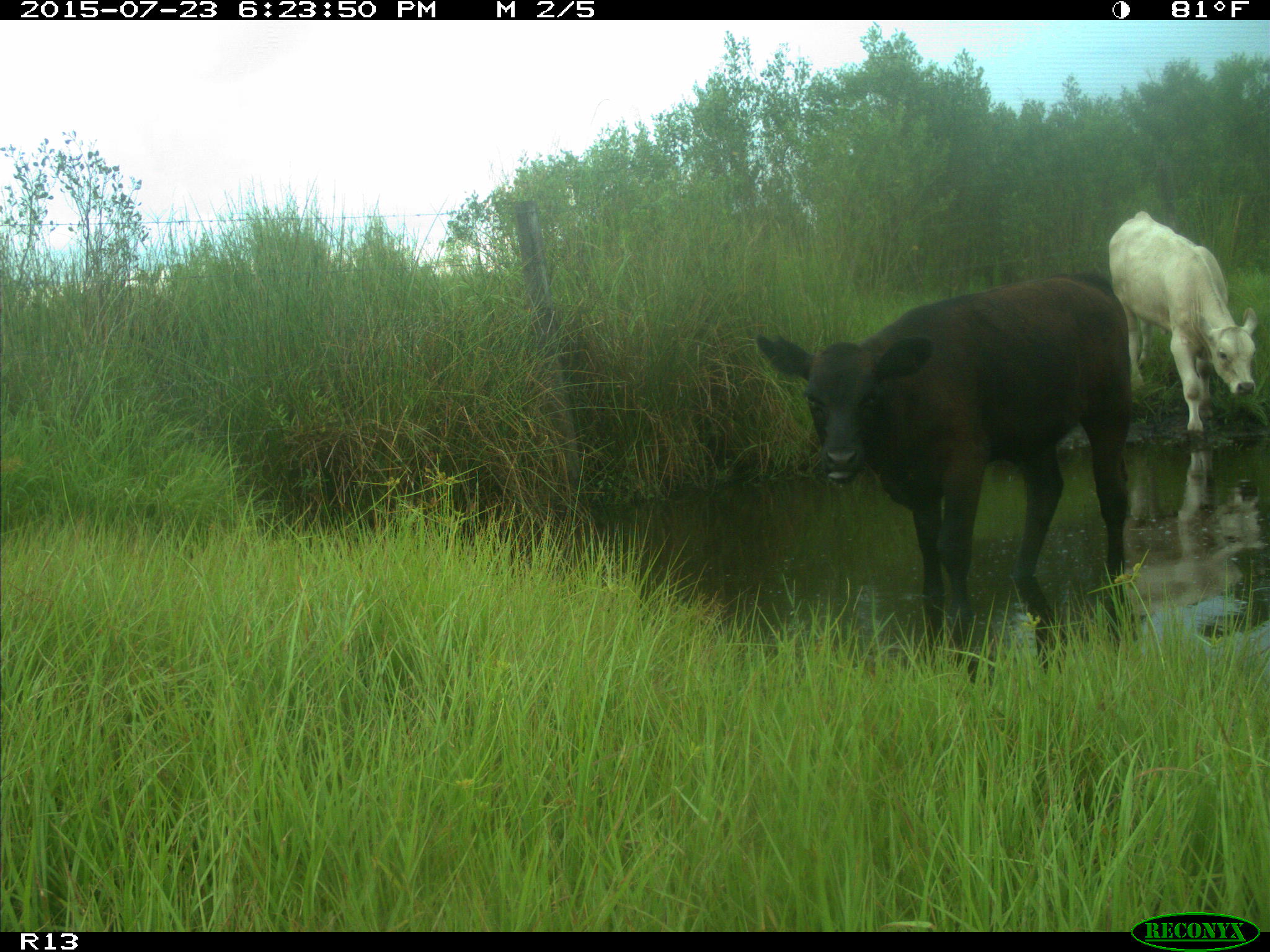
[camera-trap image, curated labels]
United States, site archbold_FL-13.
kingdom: Animalia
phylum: Chordata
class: Mammalia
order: Artiodactyla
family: Bovidae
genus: Bos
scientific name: Bos taurus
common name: domestic cow